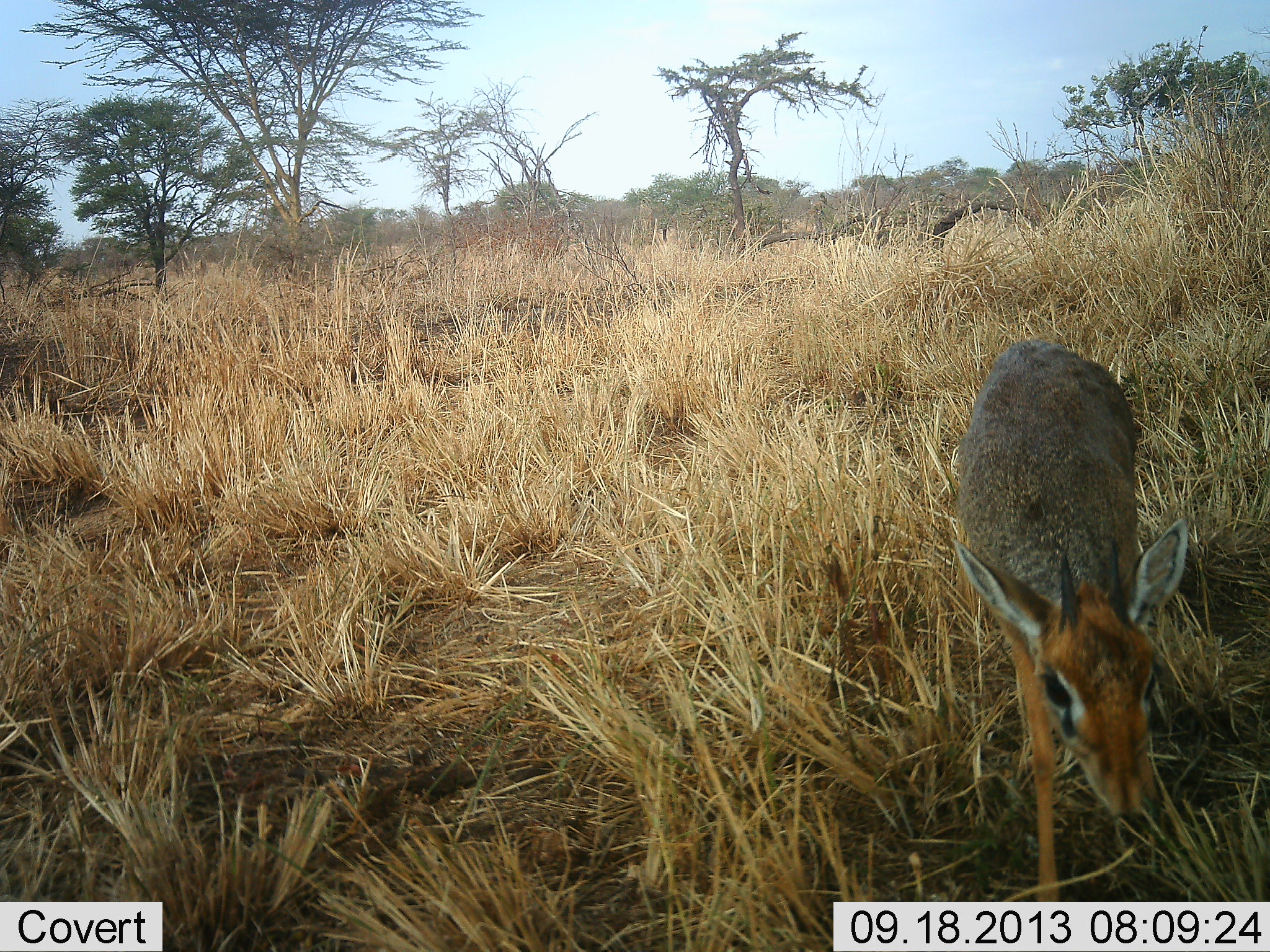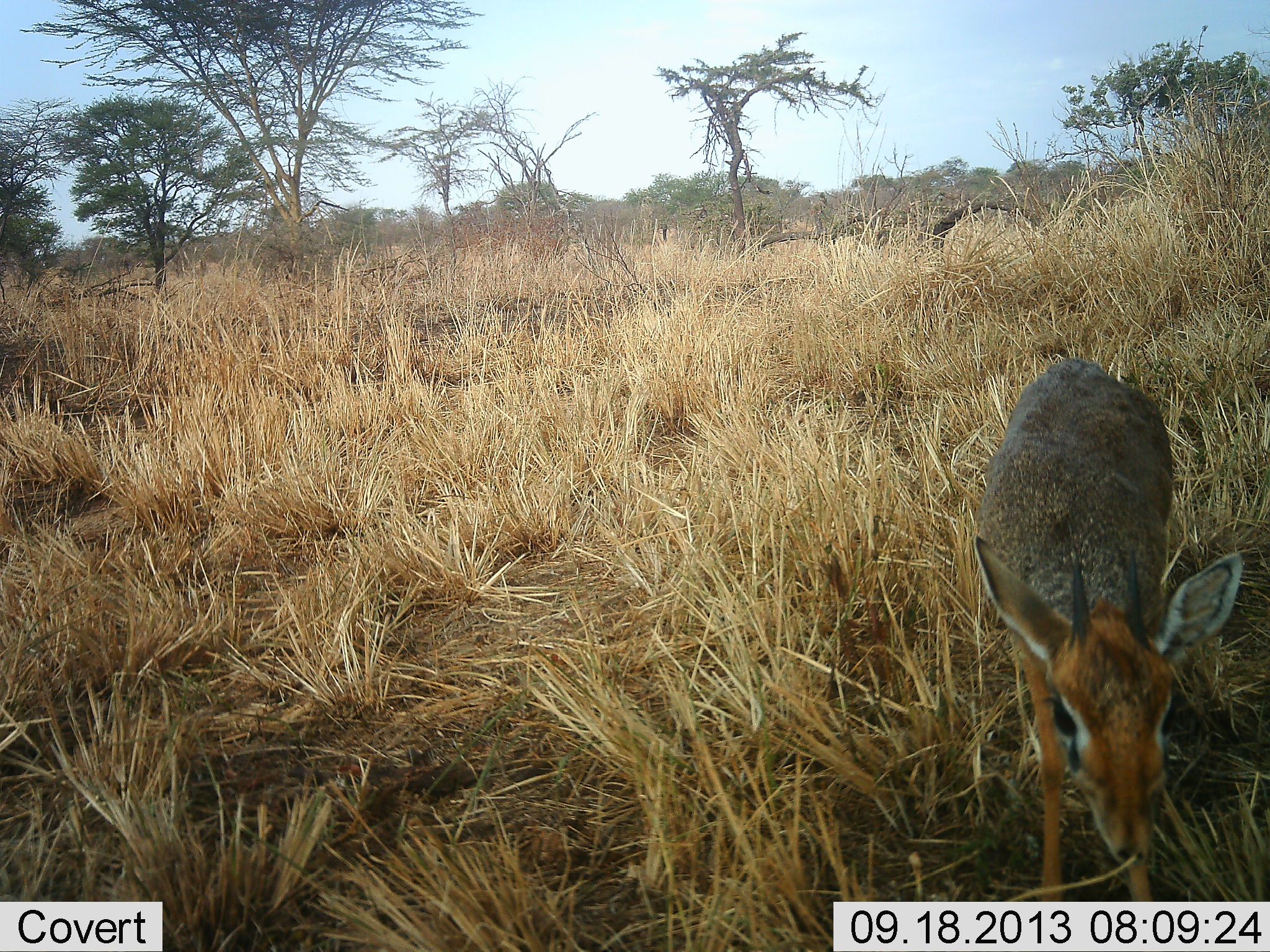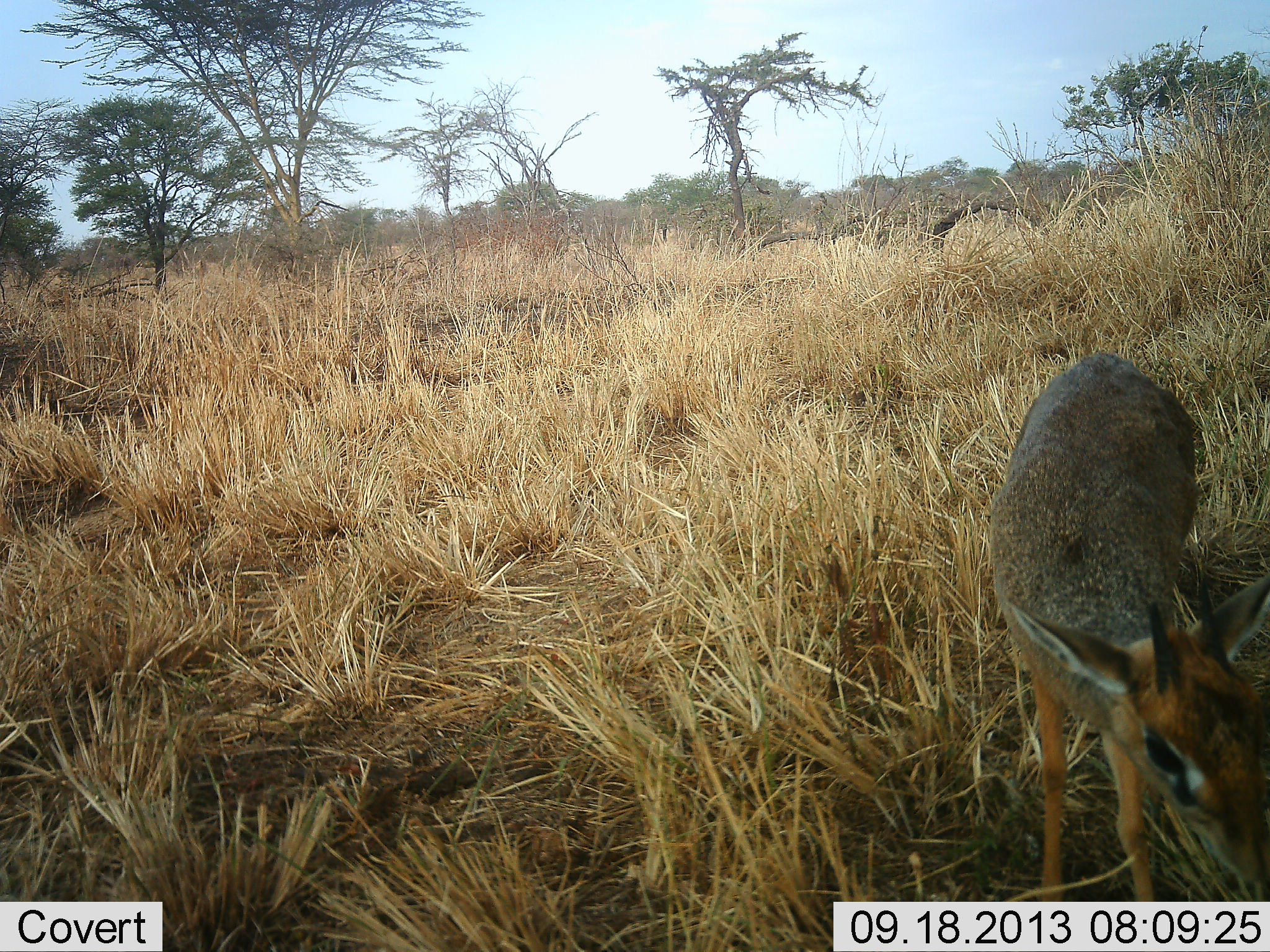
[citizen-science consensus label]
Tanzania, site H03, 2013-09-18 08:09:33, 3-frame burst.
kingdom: Animalia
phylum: Chordata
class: Mammalia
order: Artiodactyla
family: Bovidae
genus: Madoqua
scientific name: Madoqua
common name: dikdik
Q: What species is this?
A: Dikdik (Madoqua).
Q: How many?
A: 1.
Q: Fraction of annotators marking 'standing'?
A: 44%.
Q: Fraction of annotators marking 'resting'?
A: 3%.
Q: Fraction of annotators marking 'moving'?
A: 44%.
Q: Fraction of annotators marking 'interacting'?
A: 3%.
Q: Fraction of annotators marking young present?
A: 6%.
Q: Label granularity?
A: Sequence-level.